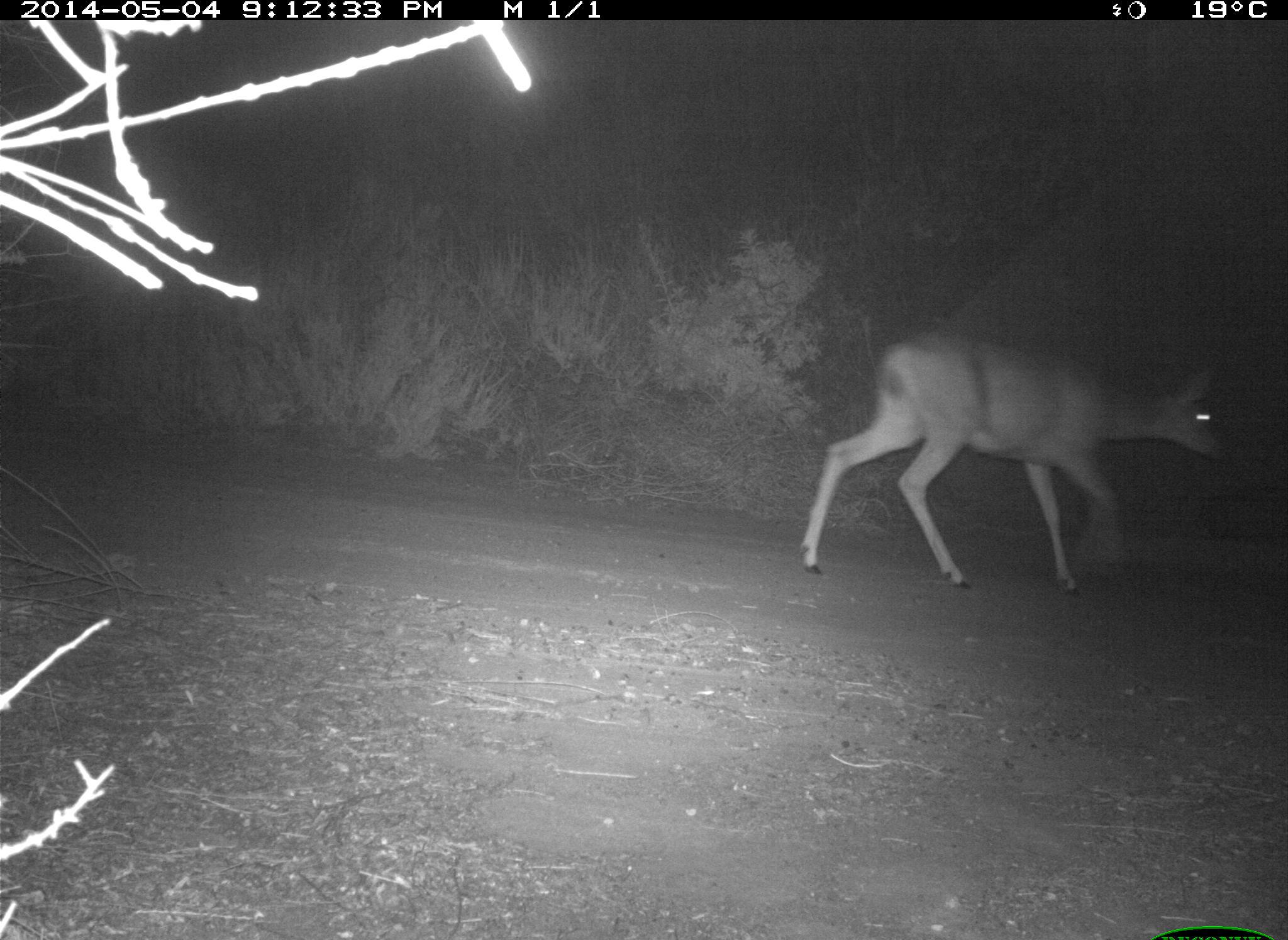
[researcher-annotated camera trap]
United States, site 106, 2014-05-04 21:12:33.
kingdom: Animalia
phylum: Chordata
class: Mammalia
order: Artiodactyla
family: Cervidae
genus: Odocoileus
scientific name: Odocoileus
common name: deer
Deer (Odocoileus).